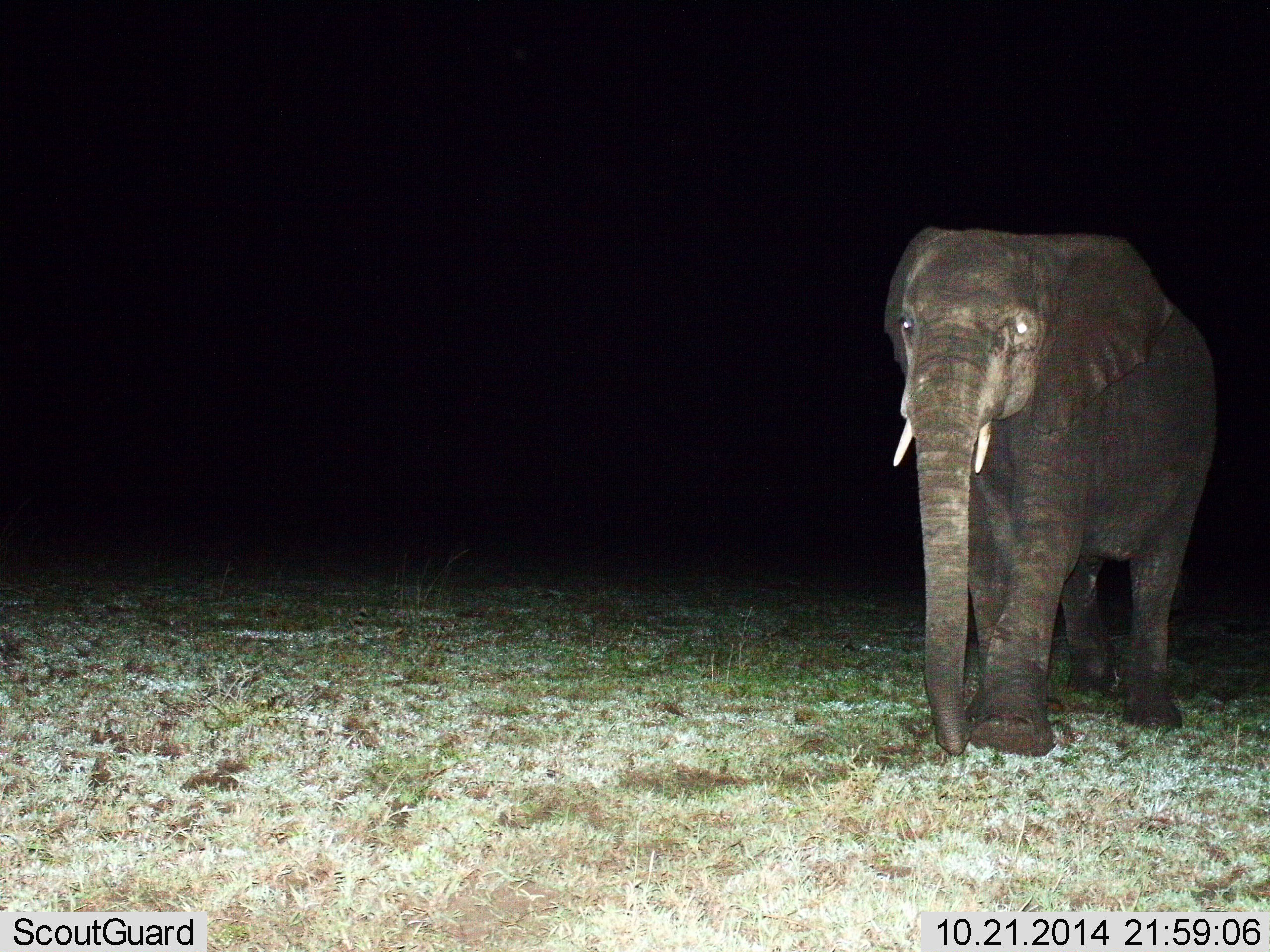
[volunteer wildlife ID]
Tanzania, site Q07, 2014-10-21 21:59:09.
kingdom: Animalia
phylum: Chordata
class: Mammalia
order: Proboscidea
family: Elephantidae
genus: Loxodonta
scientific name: Loxodonta africana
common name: african bush elephant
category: elephant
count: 1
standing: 30%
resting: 0%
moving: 70%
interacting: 0%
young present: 0%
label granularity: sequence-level